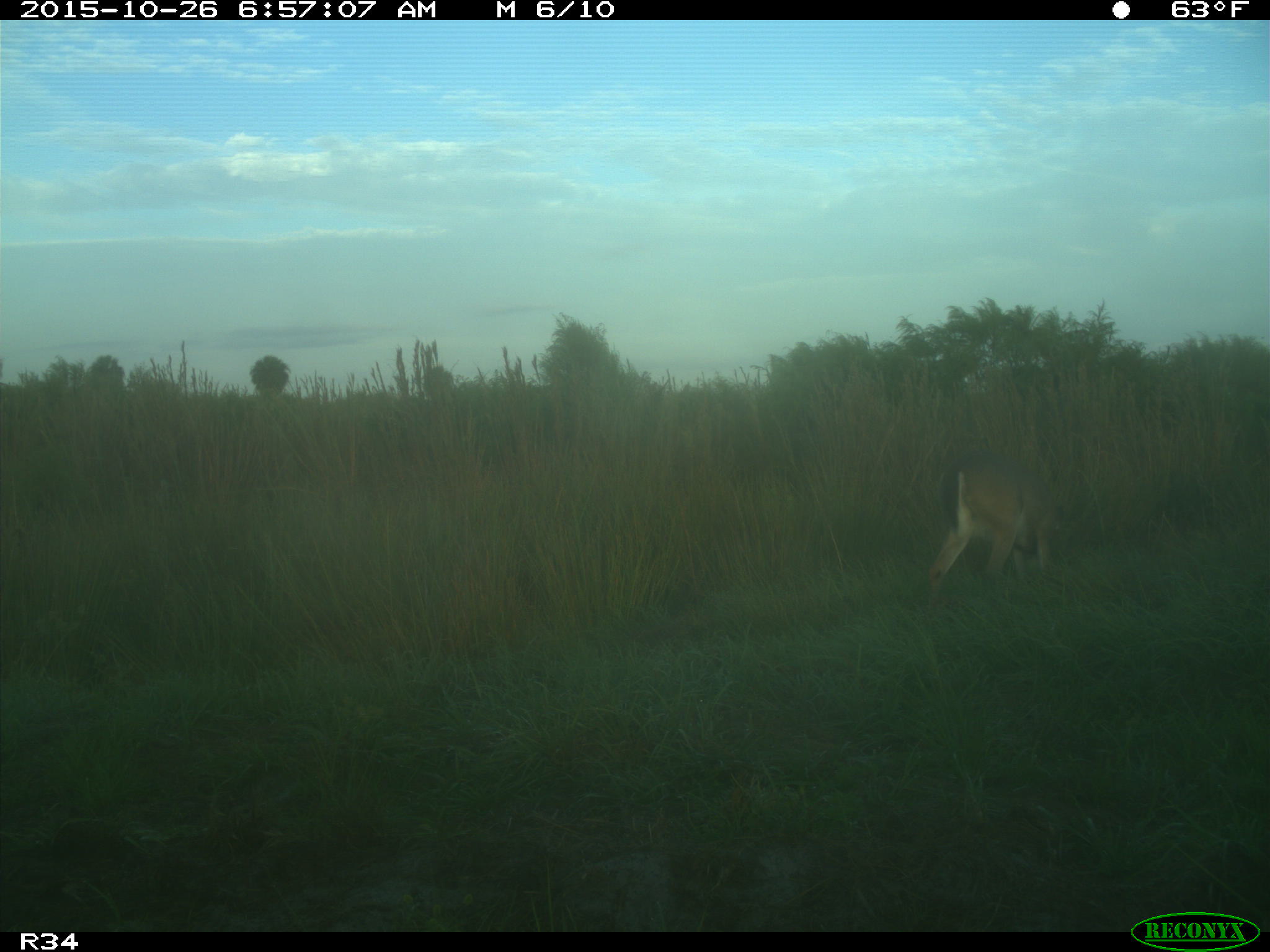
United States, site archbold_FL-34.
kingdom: Animalia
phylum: Chordata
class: Mammalia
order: Artiodactyla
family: Cervidae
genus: Odocoileus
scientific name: Odocoileus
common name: deer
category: unidentified deer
Unidentified deer (deer) (Odocoileus).